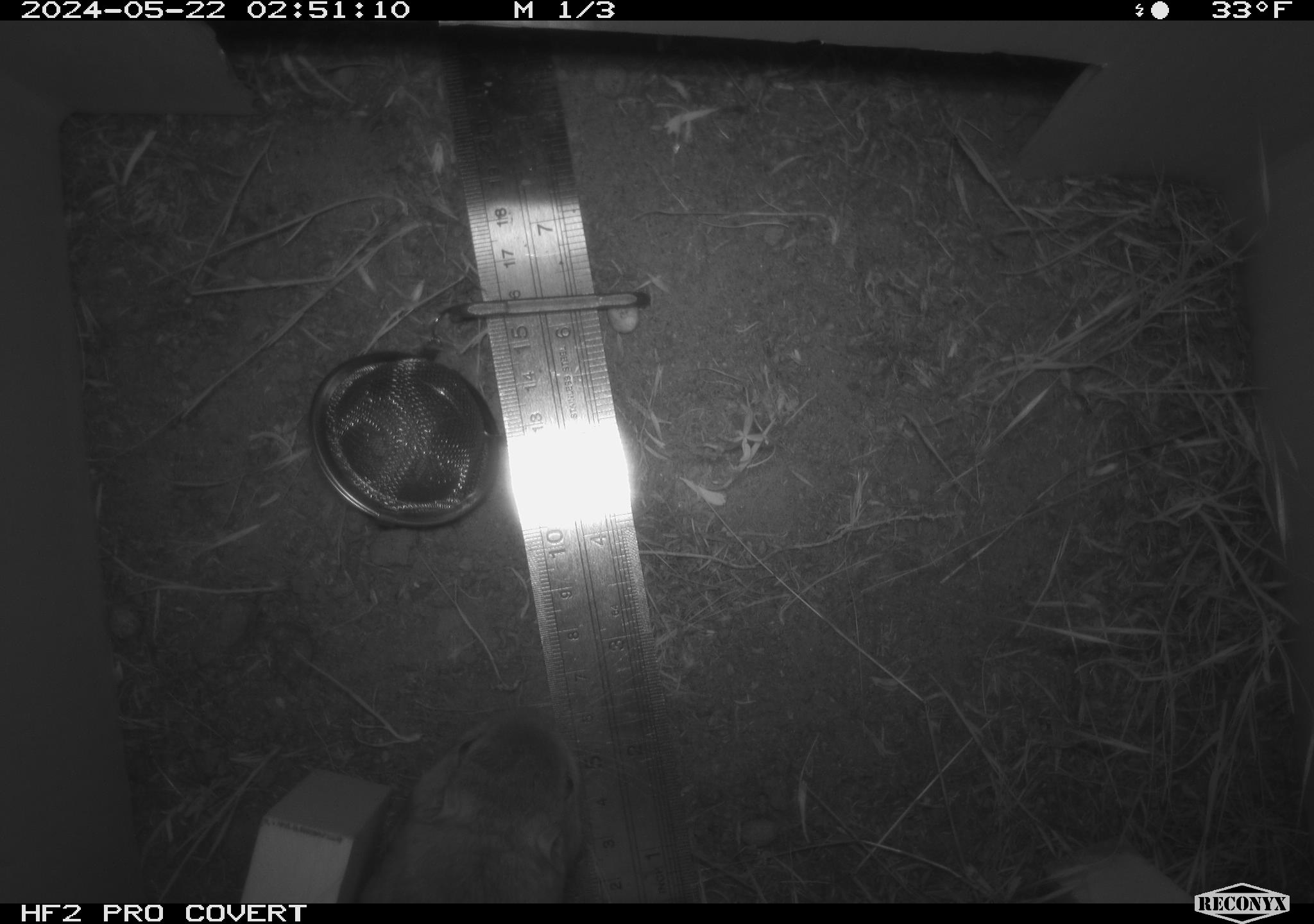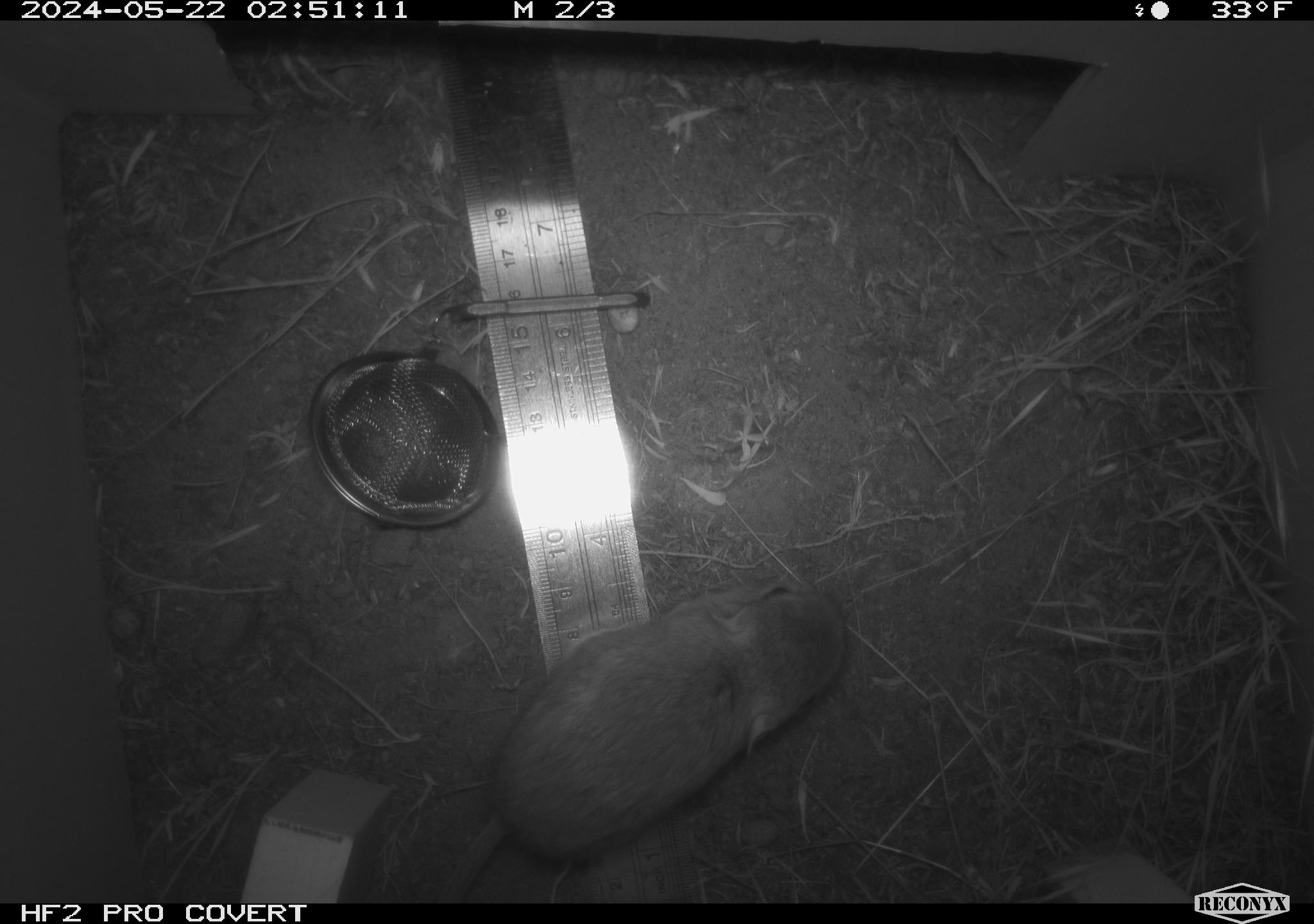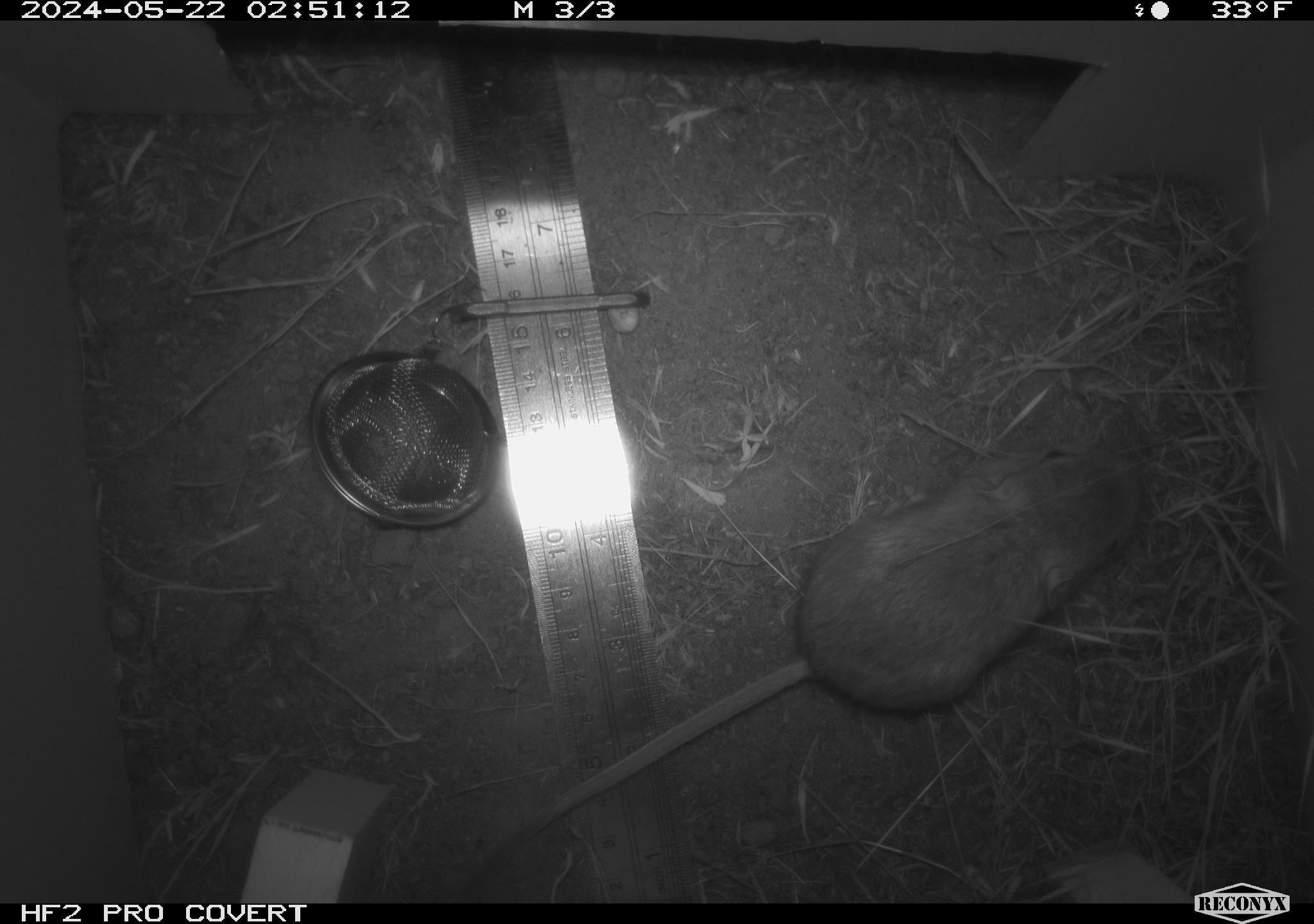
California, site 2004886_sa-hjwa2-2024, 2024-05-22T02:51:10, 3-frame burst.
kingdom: Animalia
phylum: Chordata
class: Mammalia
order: Rodentia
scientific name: Rodentia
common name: rodent